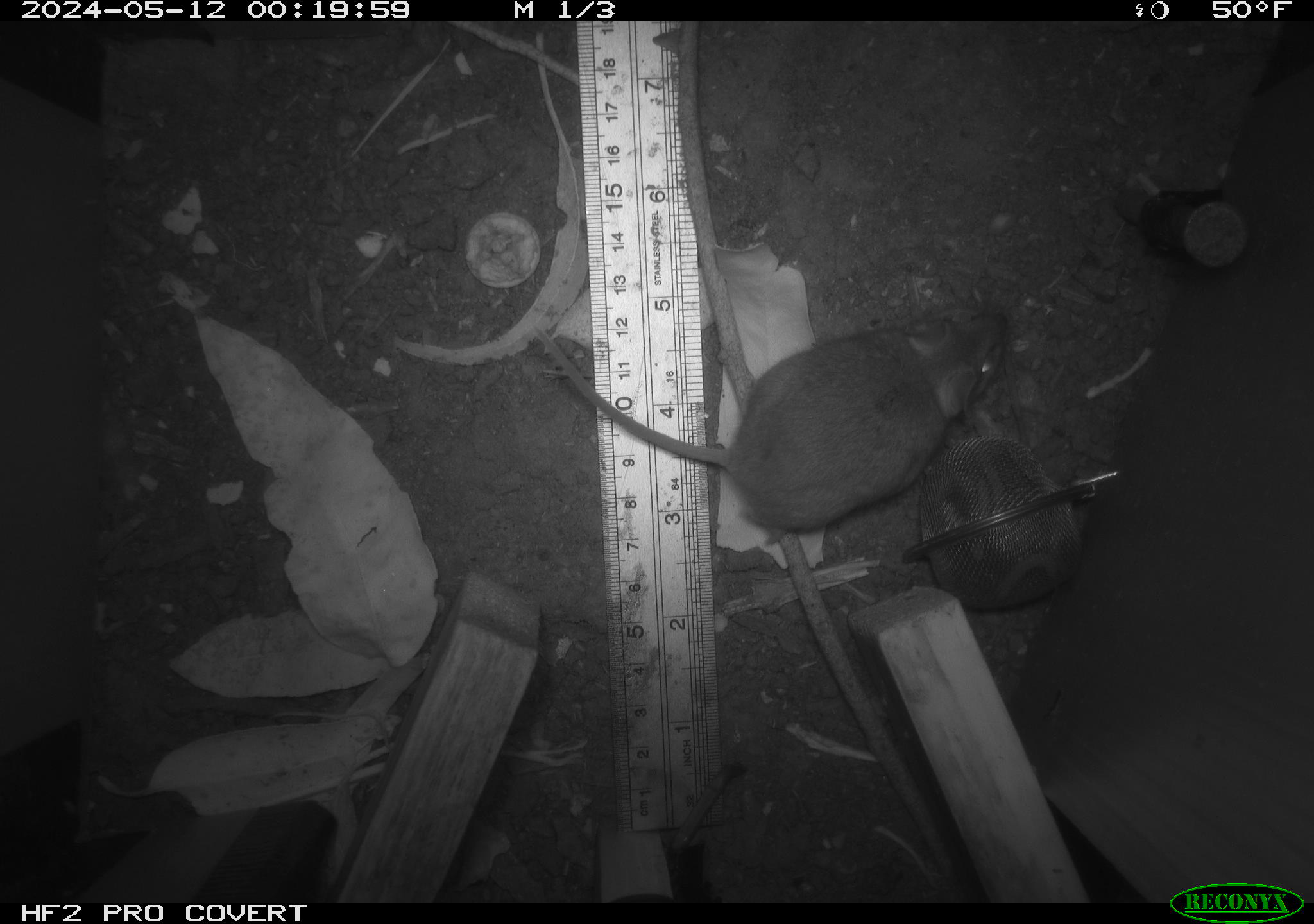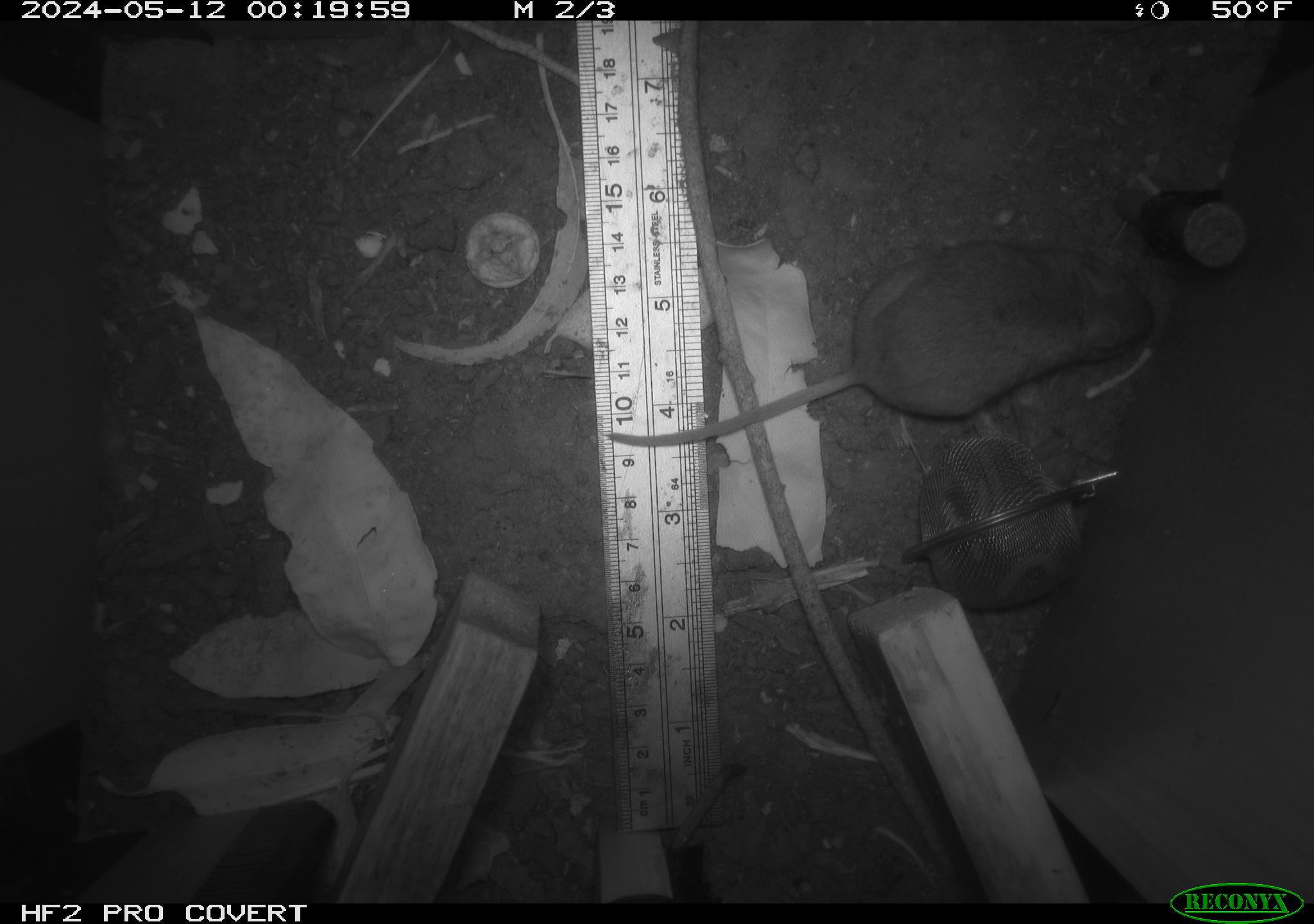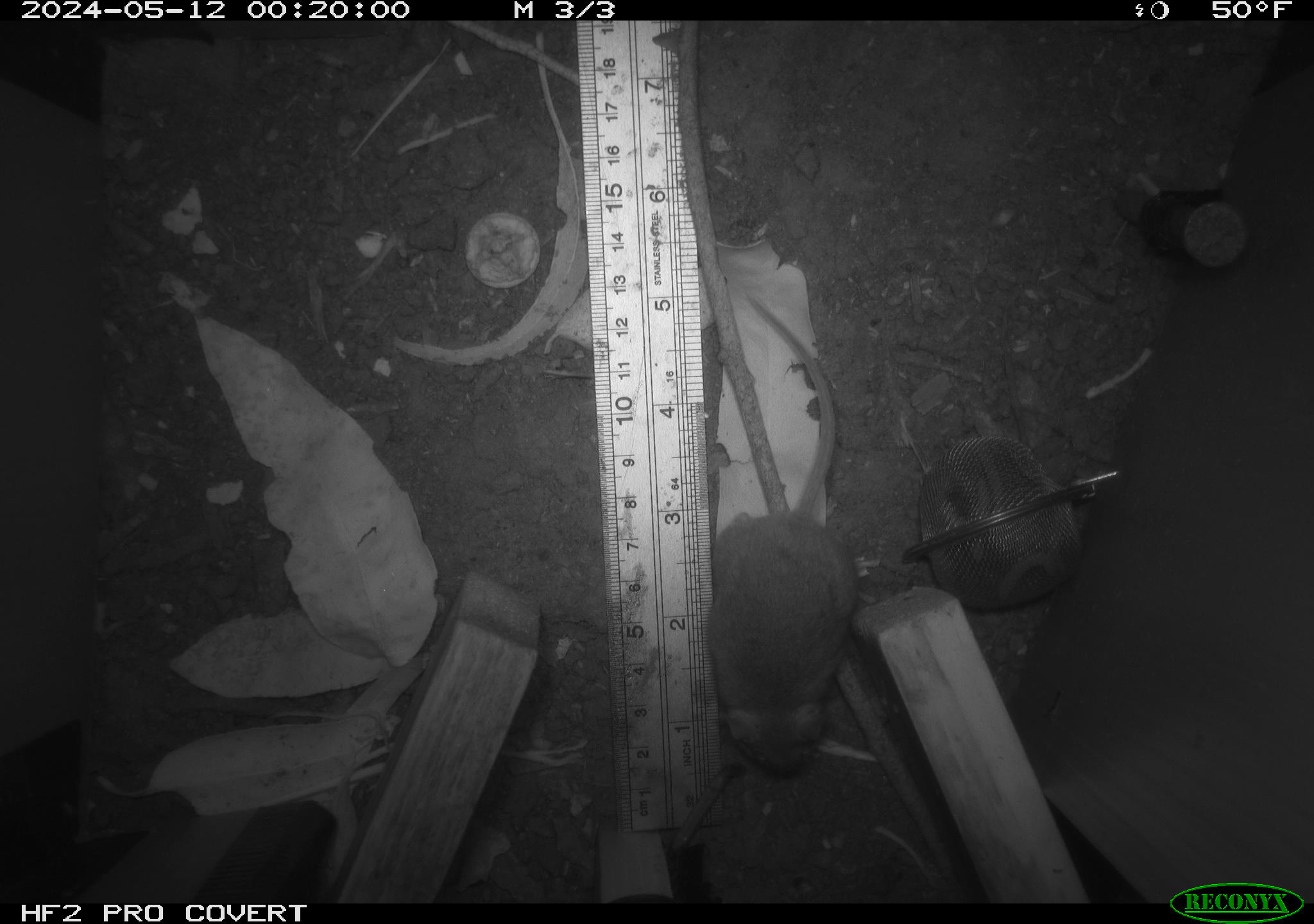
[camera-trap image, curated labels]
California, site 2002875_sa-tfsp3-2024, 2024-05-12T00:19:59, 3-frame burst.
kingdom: Animalia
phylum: Chordata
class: Mammalia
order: Rodentia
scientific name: Rodentia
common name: mouse species